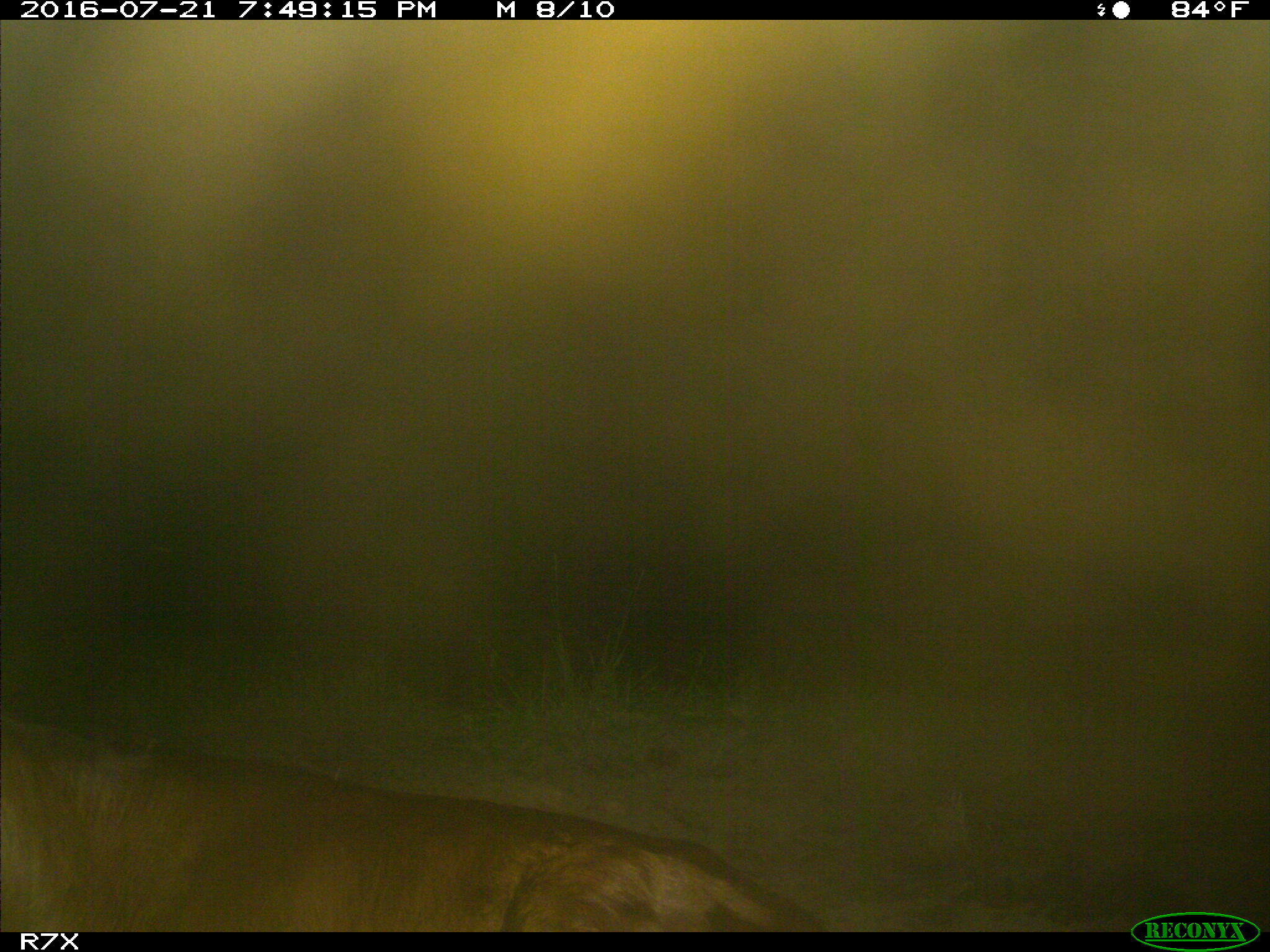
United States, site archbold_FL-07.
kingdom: Animalia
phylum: Chordata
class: Mammalia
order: Artiodactyla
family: Bovidae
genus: Bos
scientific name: Bos taurus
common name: domestic cow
Bos taurus (domestic cow).